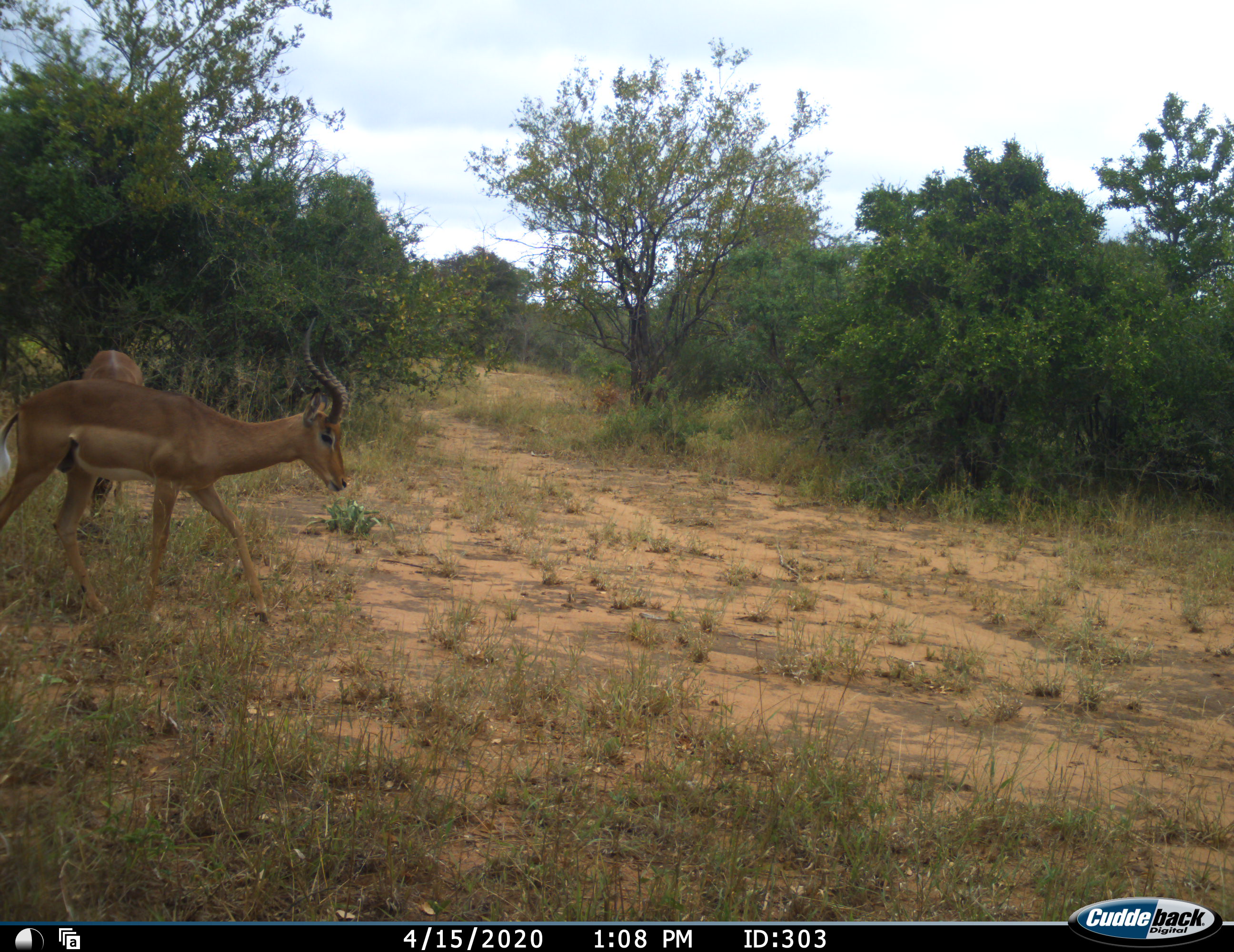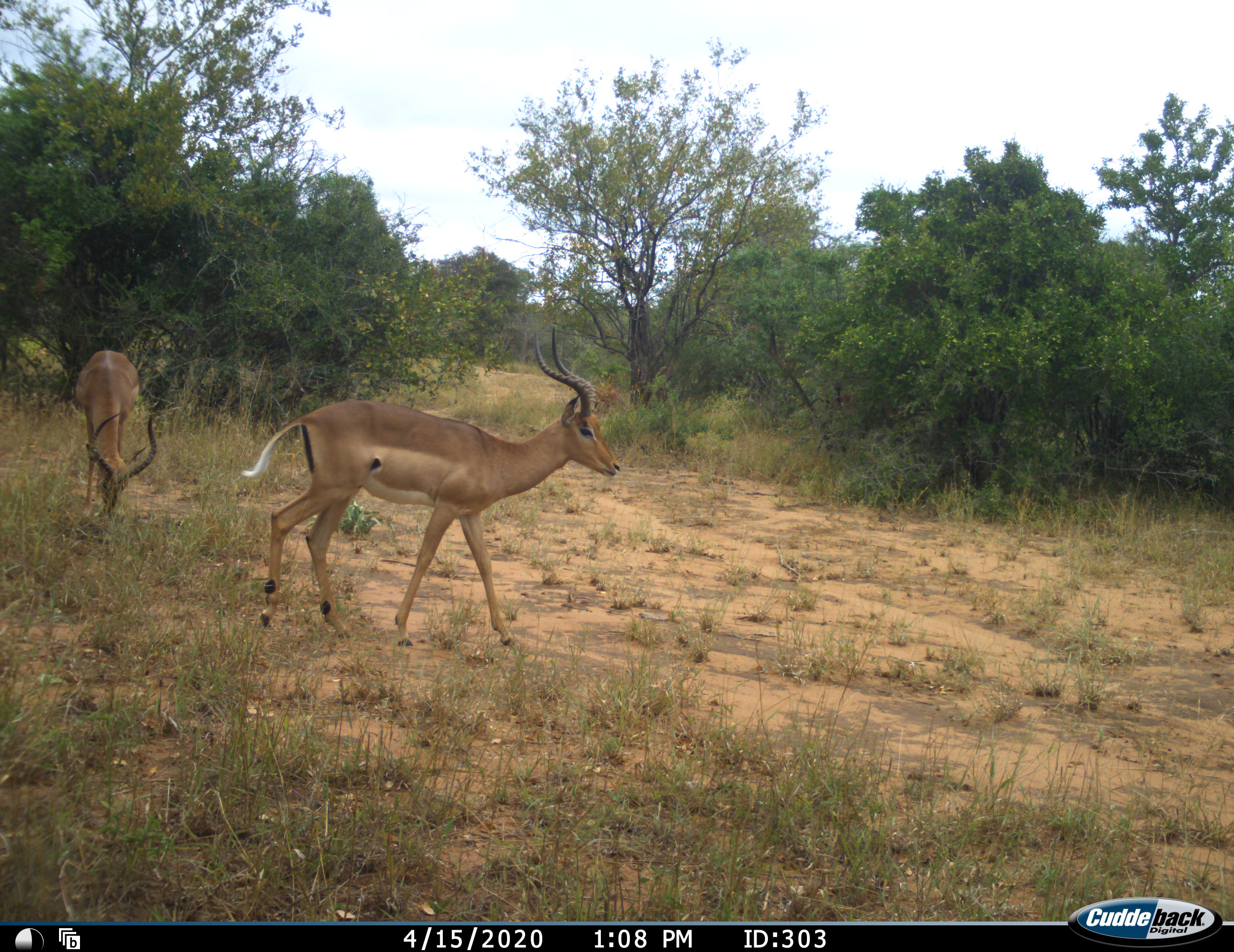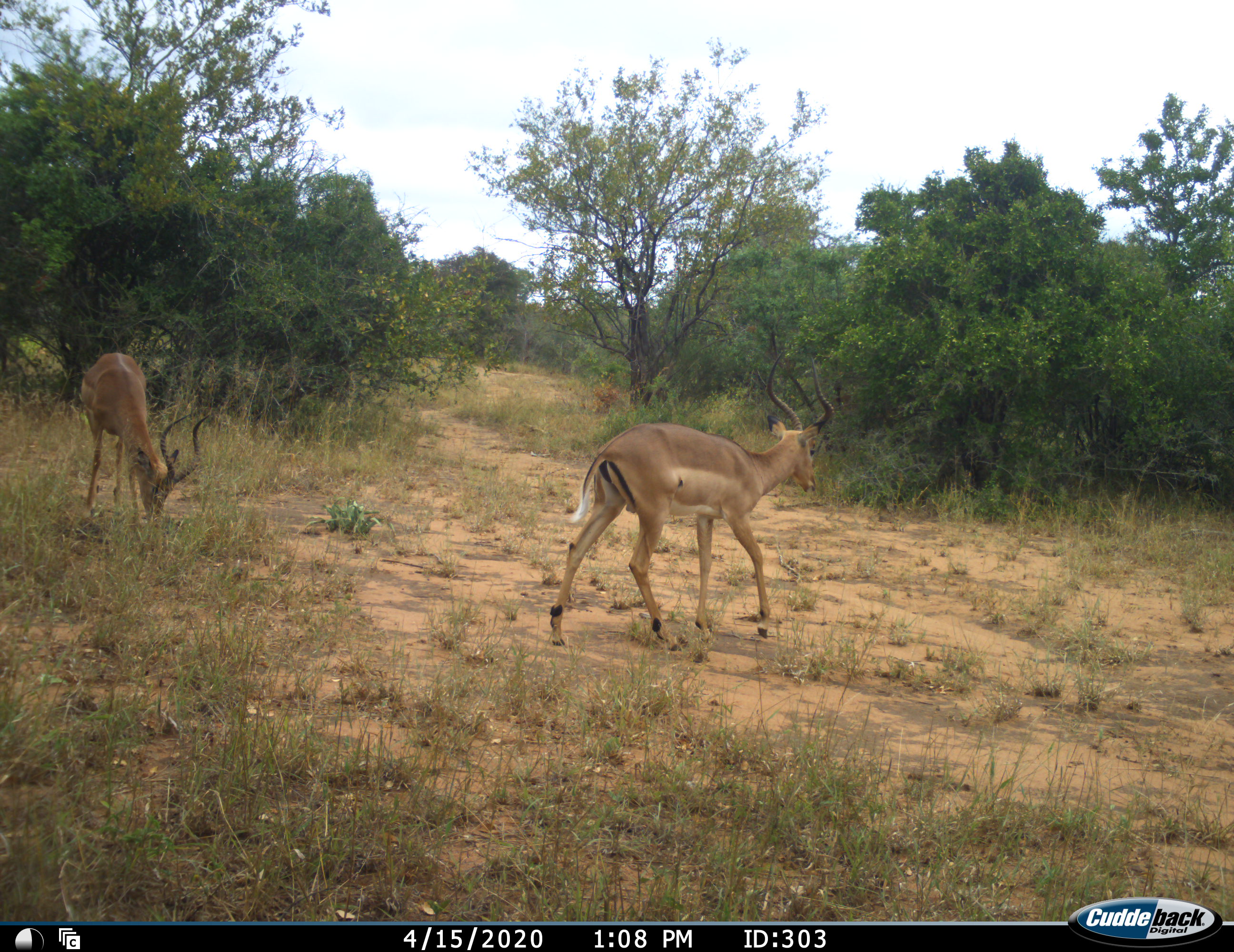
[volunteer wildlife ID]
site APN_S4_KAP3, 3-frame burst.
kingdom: Animalia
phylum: Chordata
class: Mammalia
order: Artiodactyla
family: Bovidae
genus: Aepyceros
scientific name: Aepyceros melampus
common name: impala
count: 2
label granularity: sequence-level